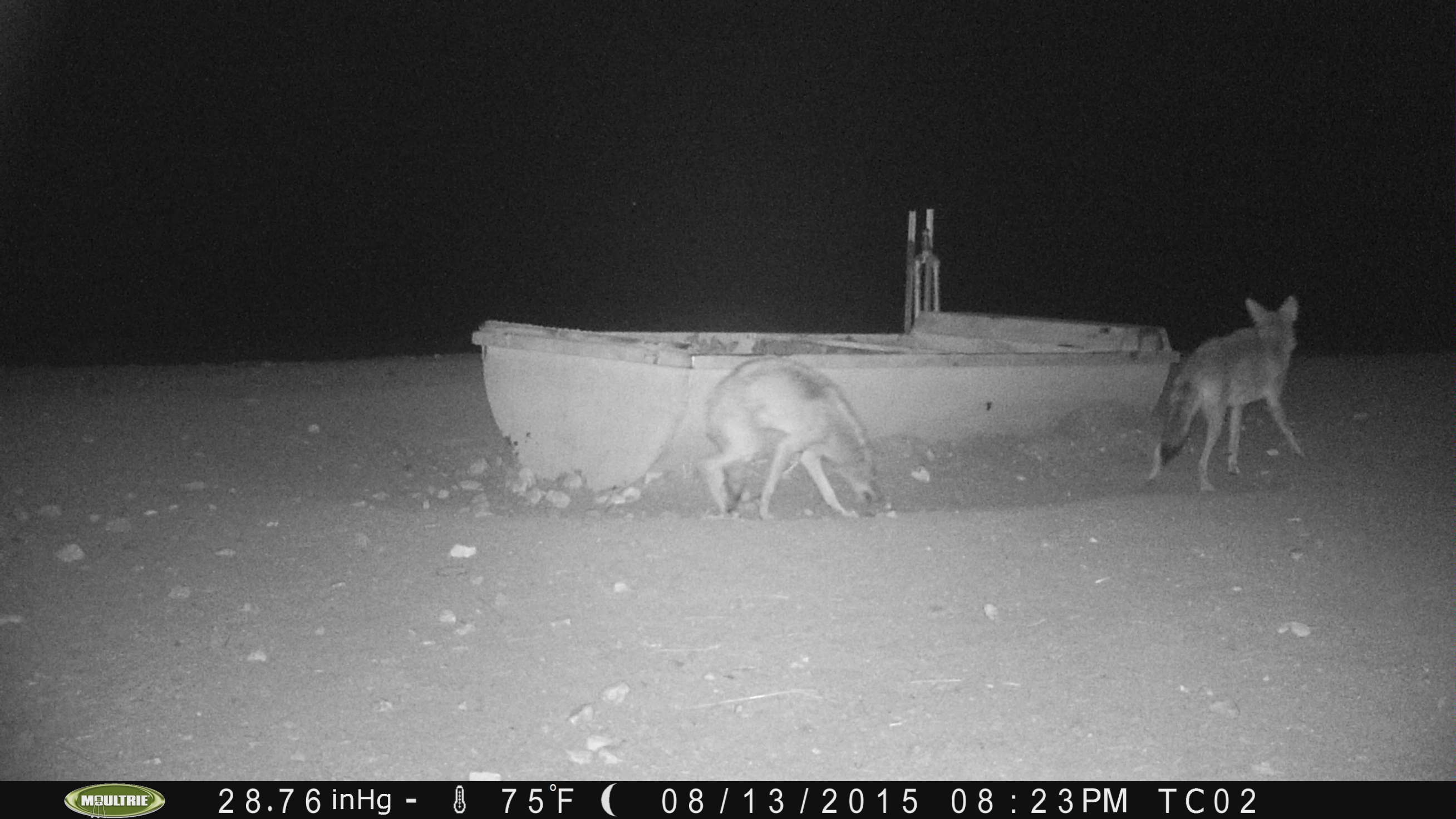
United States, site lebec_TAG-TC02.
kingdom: Animalia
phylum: Chordata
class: Mammalia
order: Carnivora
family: Canidae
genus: Canis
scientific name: Canis latrans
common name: coyote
Canis latrans (coyote).